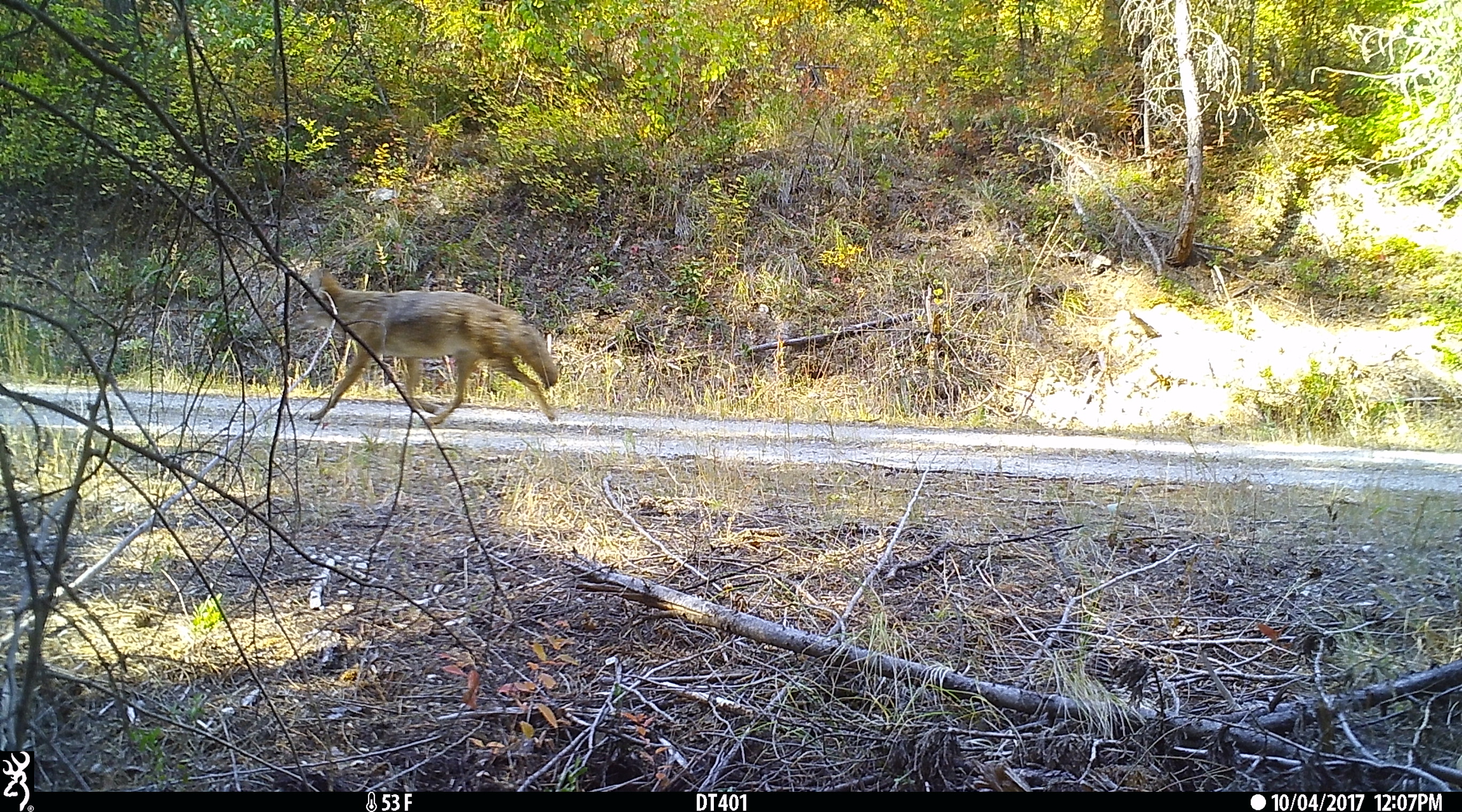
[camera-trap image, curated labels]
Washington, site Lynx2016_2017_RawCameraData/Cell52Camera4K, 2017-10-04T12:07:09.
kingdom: Animalia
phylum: Chordata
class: Mammalia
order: Carnivora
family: Canidae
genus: Canis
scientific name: Canis latrans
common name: coyote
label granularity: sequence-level